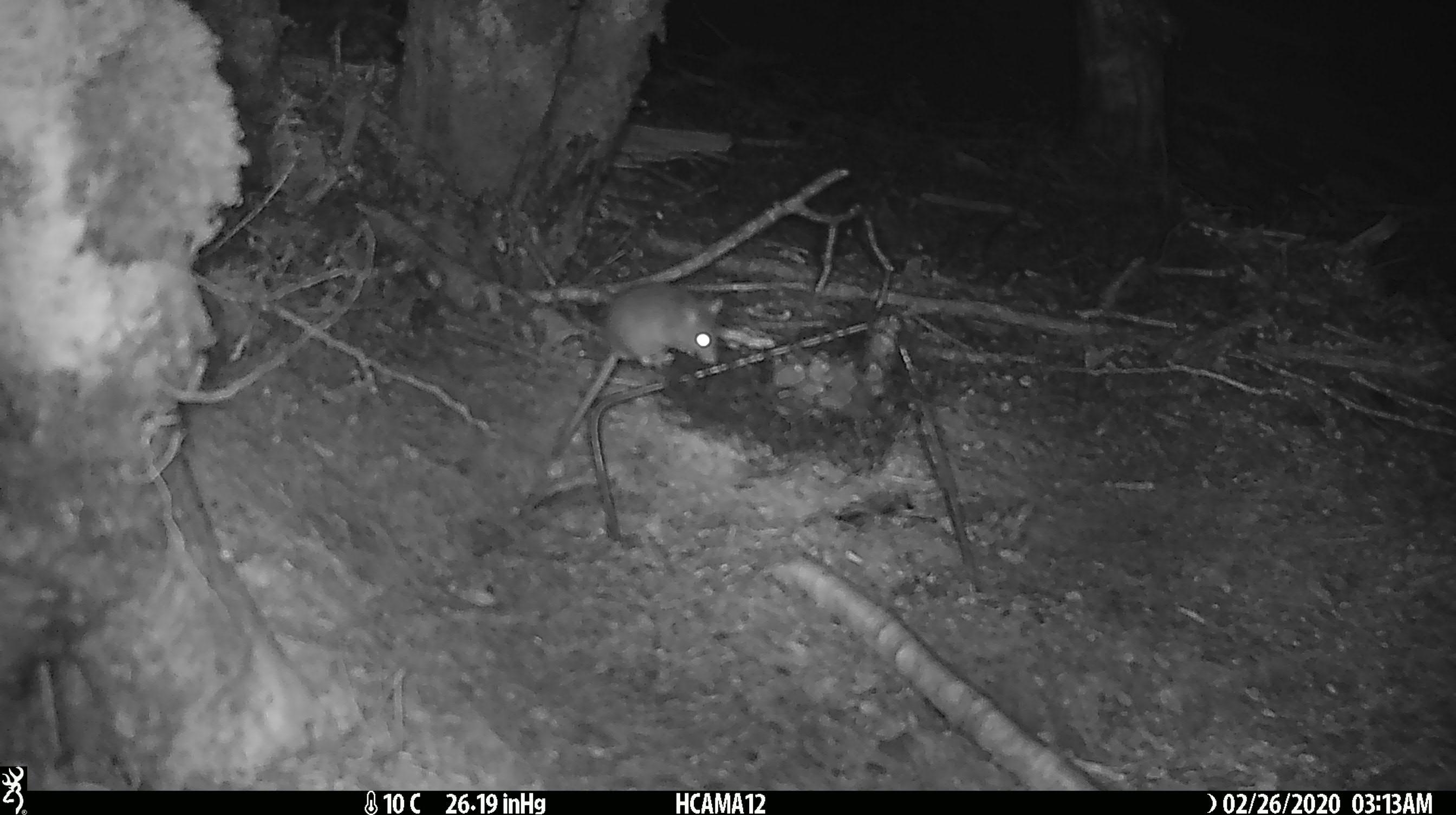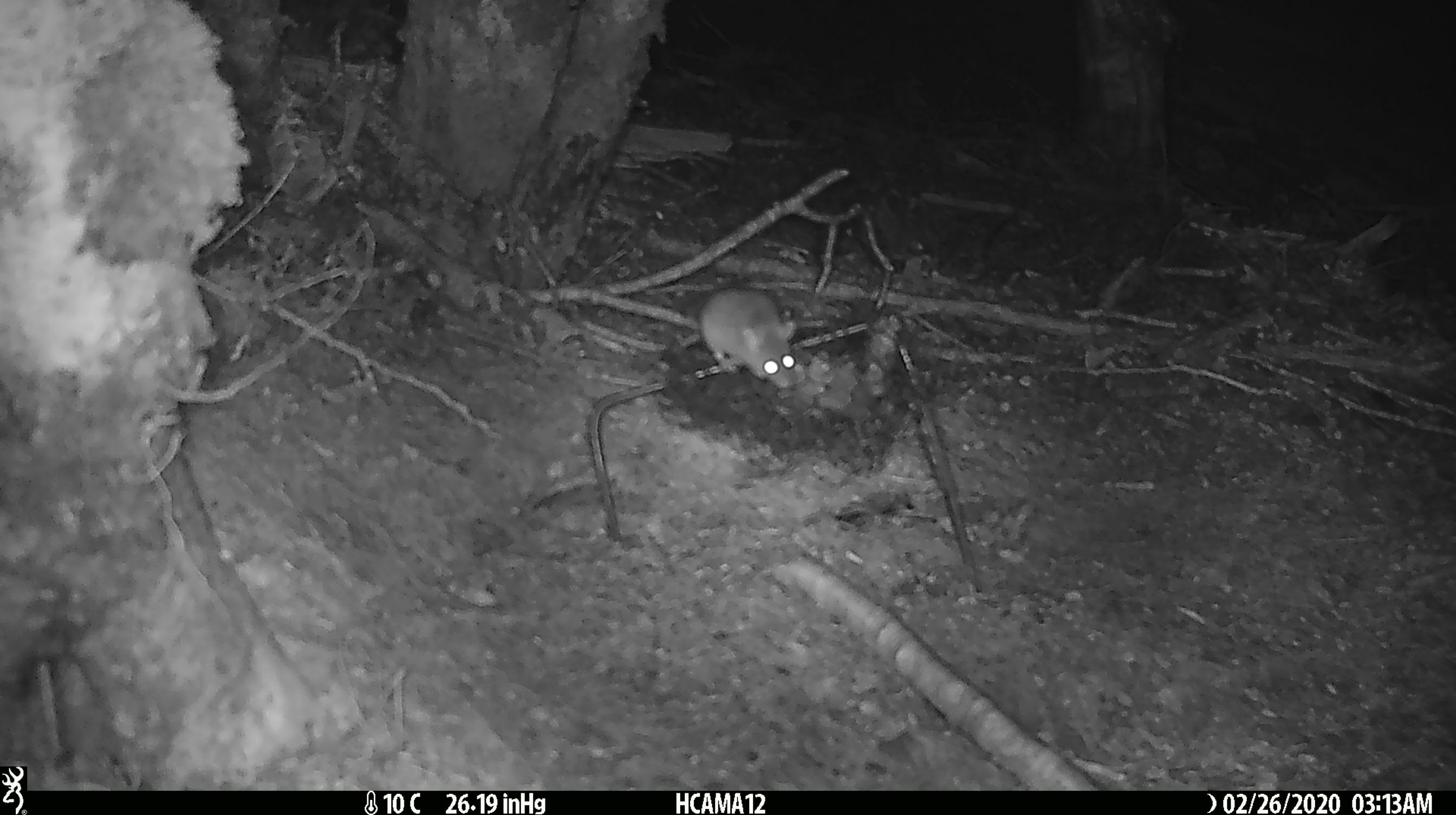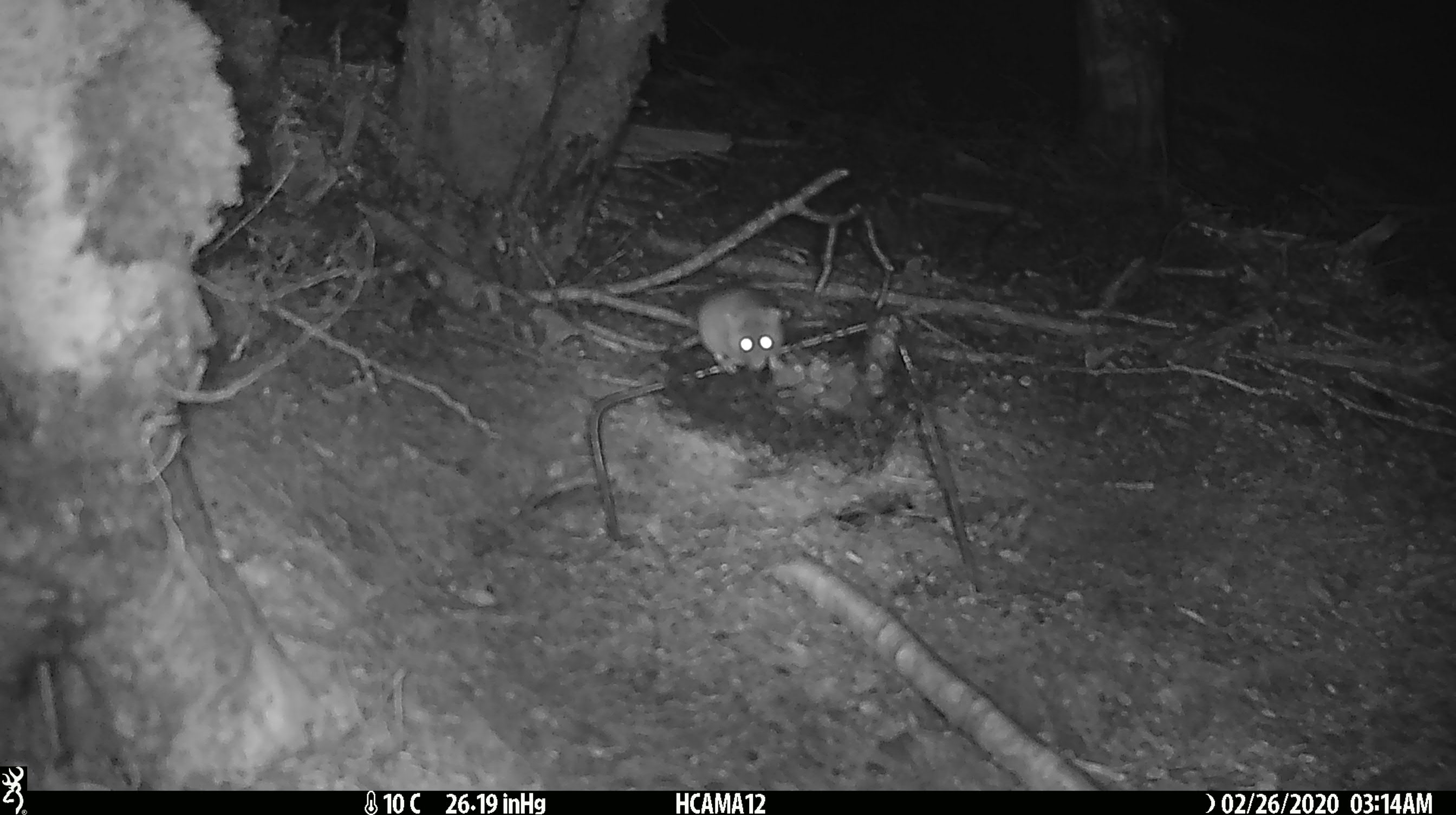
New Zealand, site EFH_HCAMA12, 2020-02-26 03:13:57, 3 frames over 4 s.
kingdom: Animalia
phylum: Chordata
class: Mammalia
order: Rodentia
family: Muridae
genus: Mus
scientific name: Mus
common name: mouse